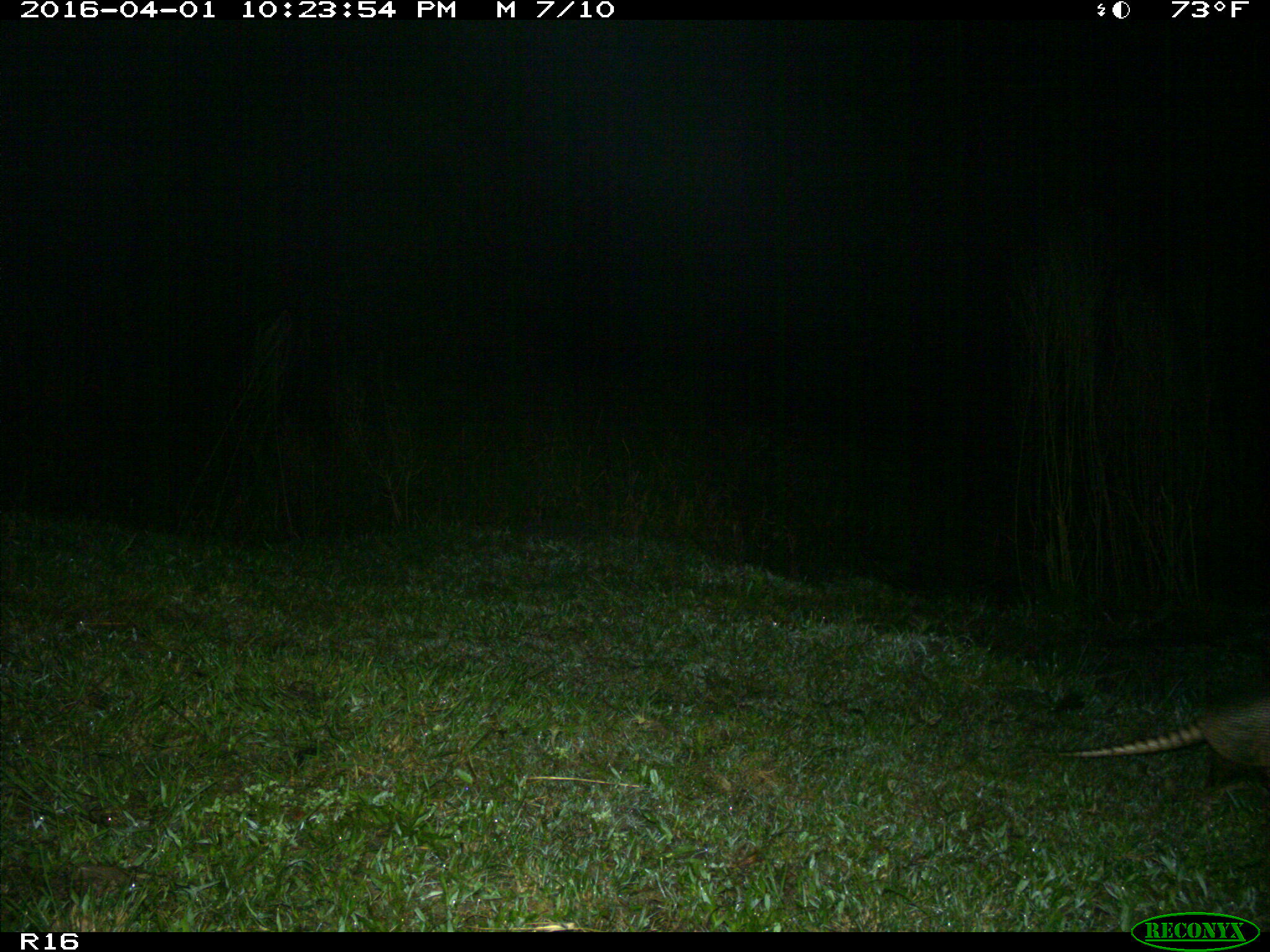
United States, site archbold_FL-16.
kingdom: Animalia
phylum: Chordata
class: Mammalia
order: Cingulata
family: Dasypodidae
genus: Dasypus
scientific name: Dasypus novemcinctus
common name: nine-banded armadillo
Dasypus novemcinctus (nine-banded armadillo).